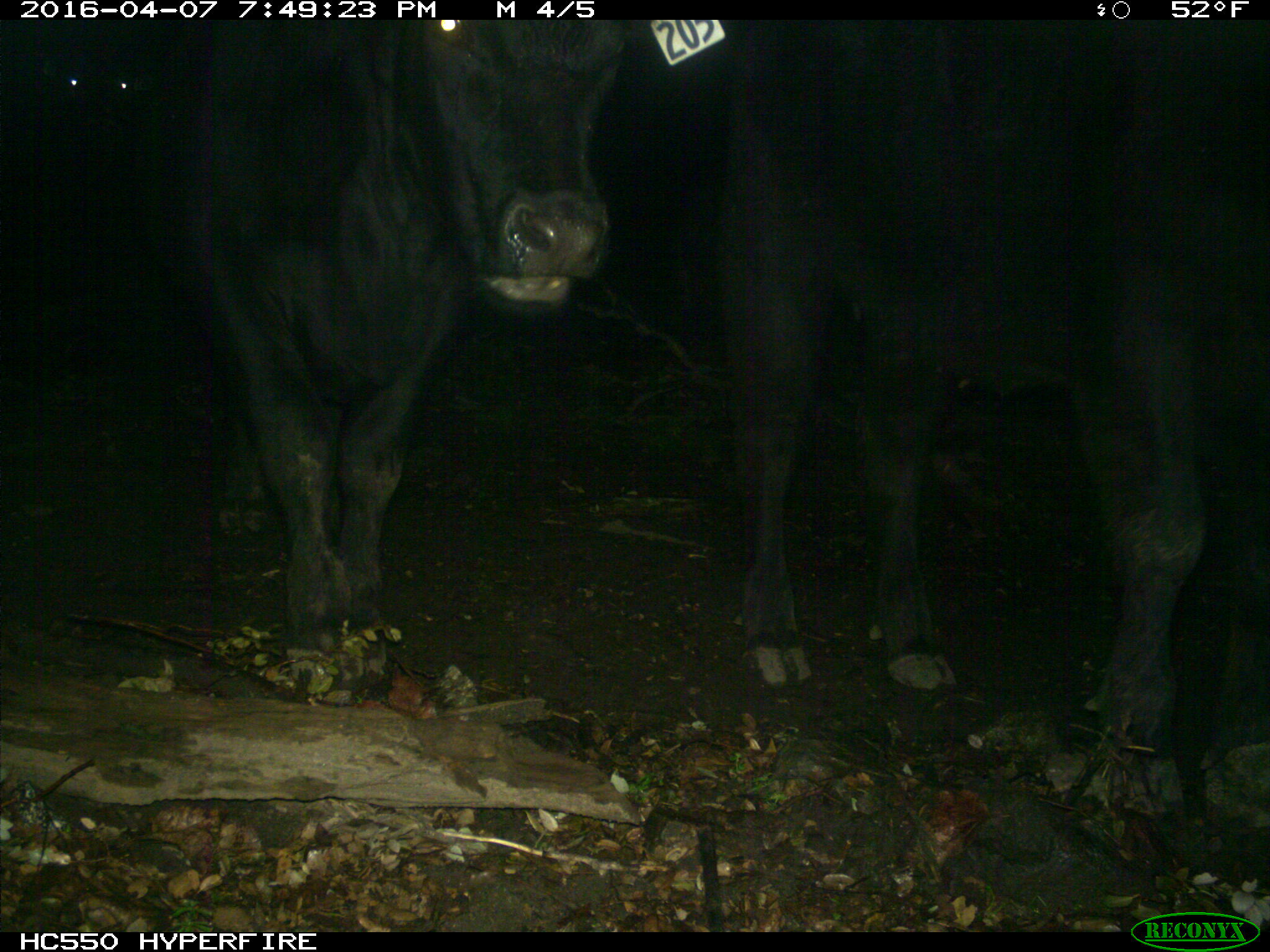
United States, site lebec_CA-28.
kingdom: Animalia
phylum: Chordata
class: Mammalia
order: Artiodactyla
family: Bovidae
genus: Bos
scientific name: Bos taurus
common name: domestic cow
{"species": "Bos taurus (domestic cow)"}